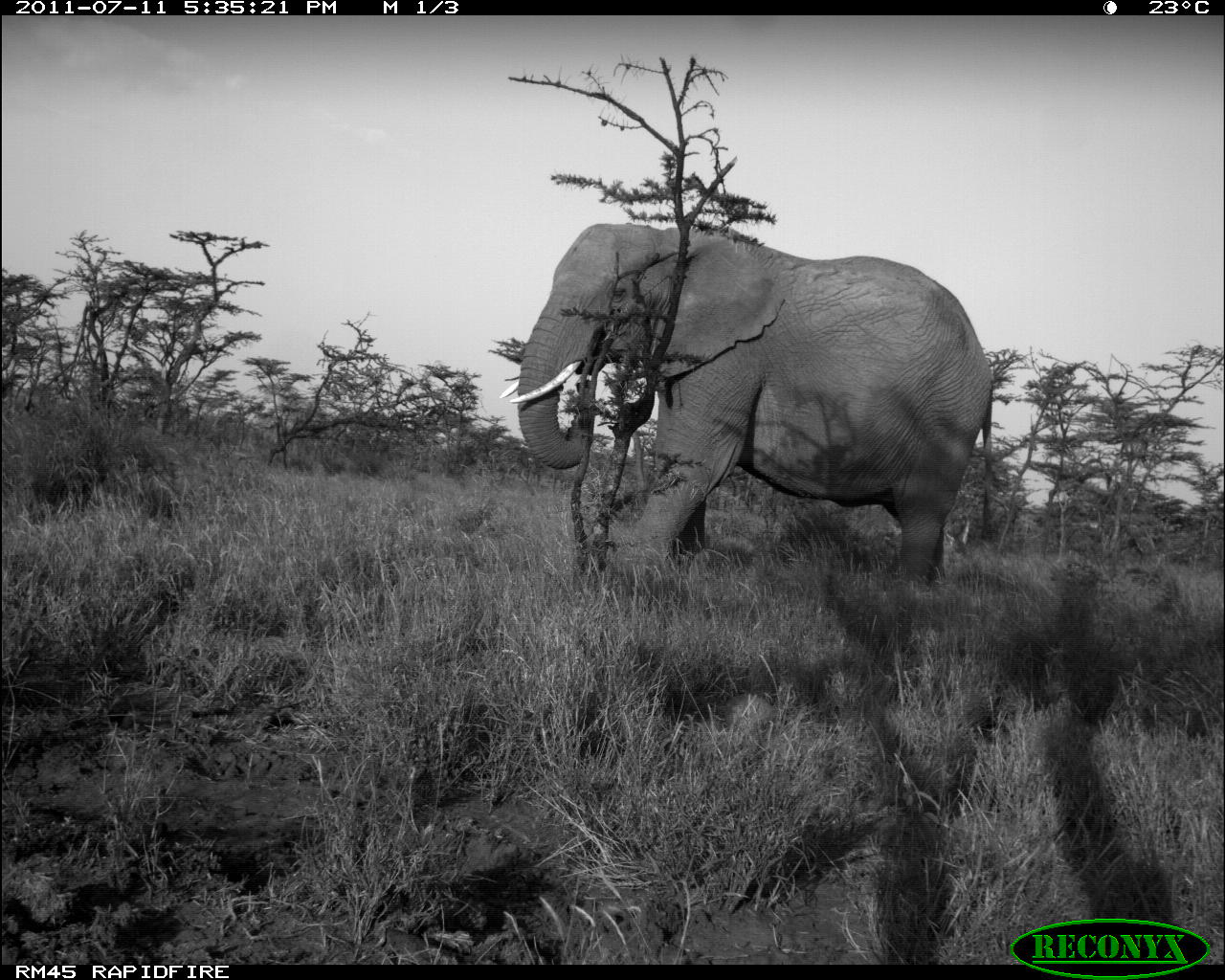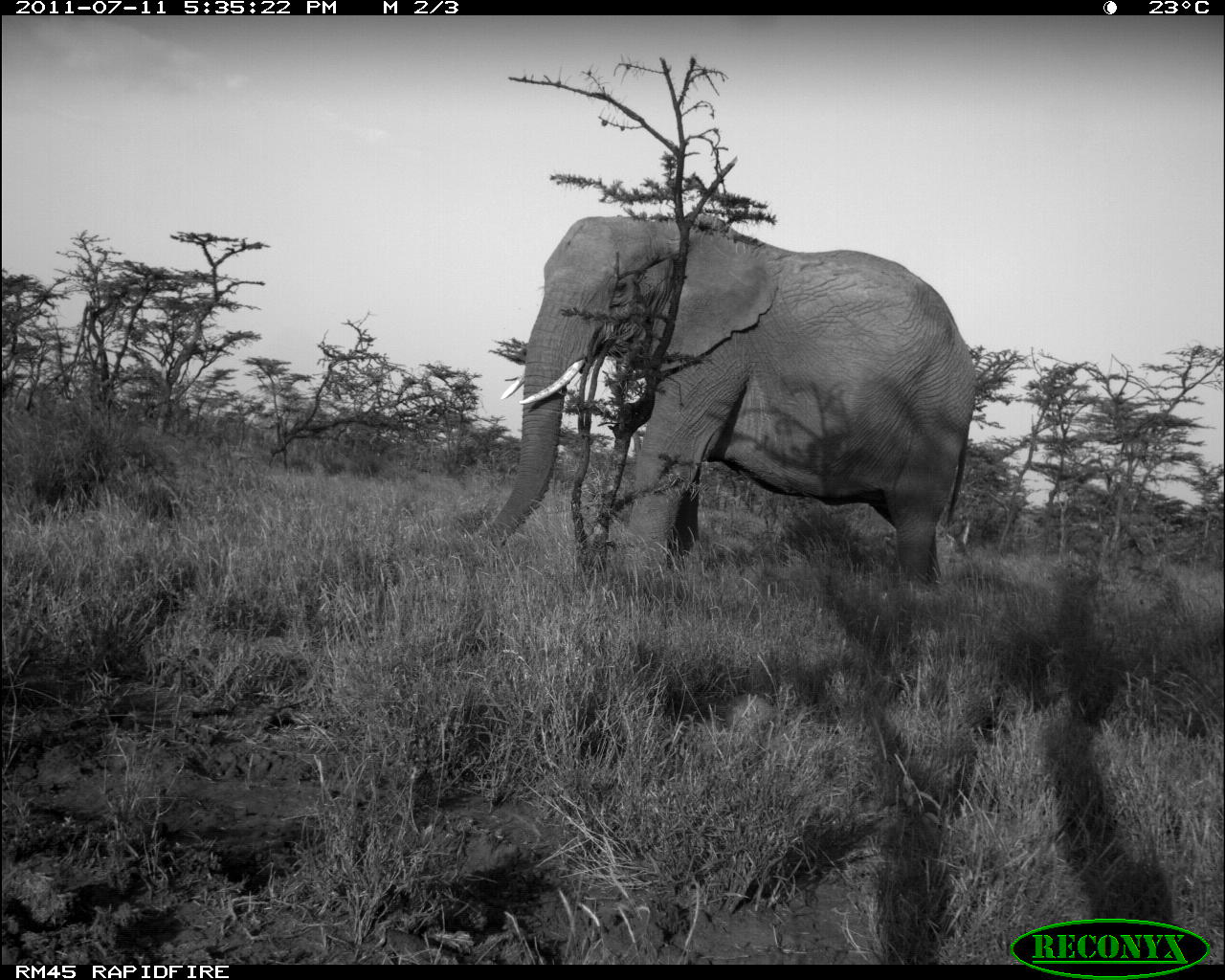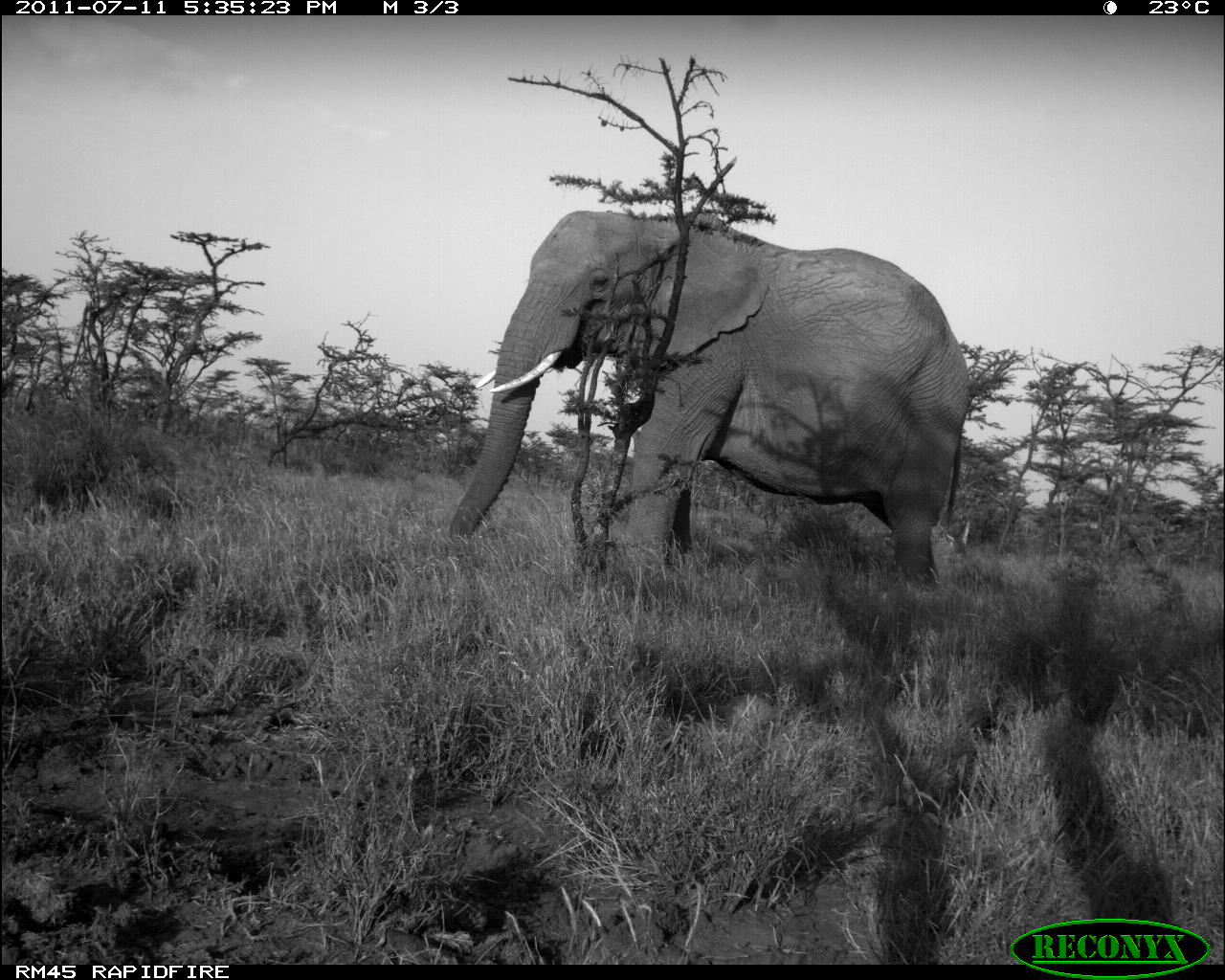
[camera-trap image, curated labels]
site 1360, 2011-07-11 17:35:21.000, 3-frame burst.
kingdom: Animalia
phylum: Chordata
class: Mammalia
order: Proboscidea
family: Elephantidae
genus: Loxodonta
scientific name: Loxodonta africana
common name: african bush elephant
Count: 1.